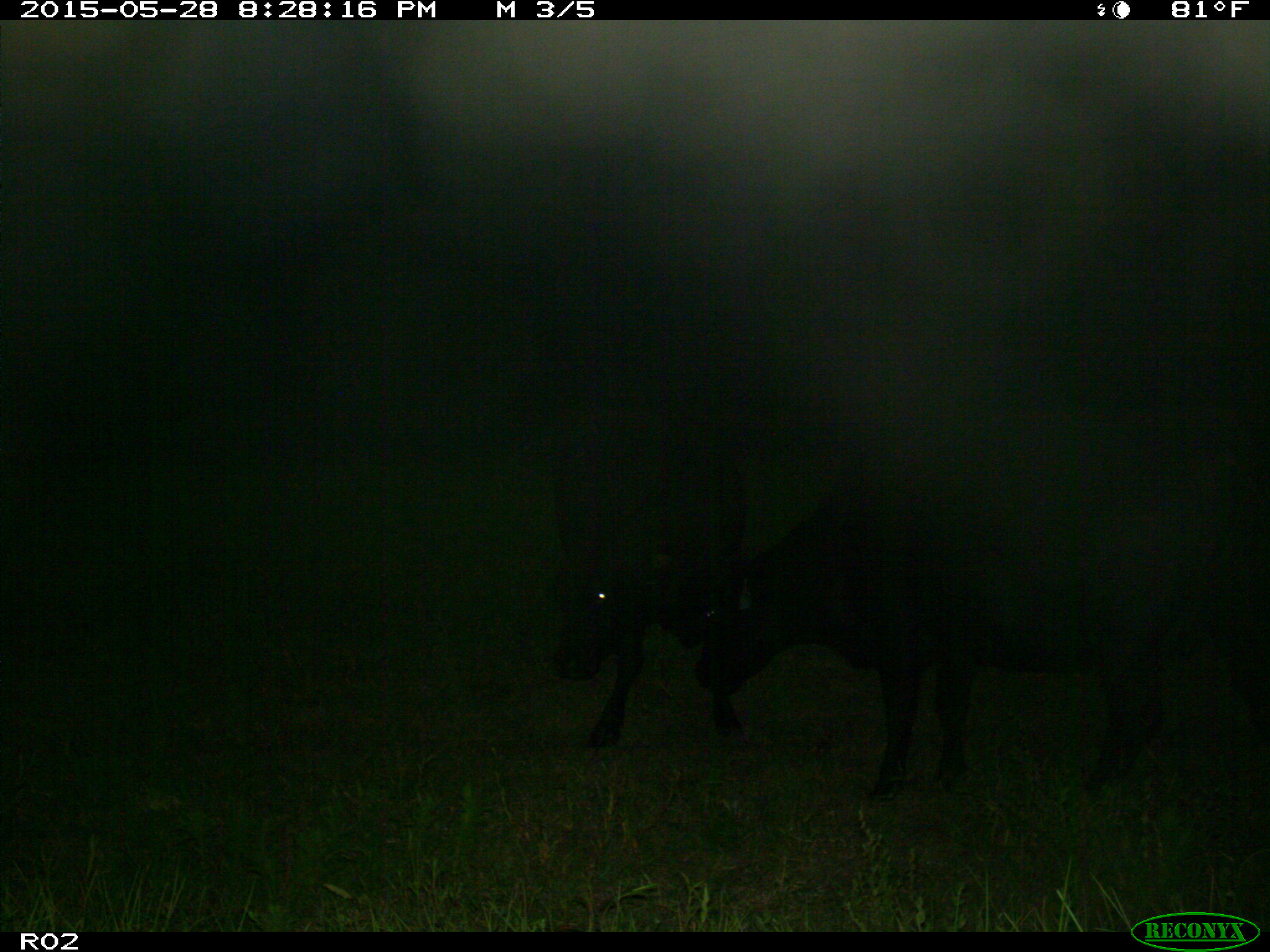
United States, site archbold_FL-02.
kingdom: Animalia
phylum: Chordata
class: Mammalia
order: Artiodactyla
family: Bovidae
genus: Bos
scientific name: Bos taurus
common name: domestic cow